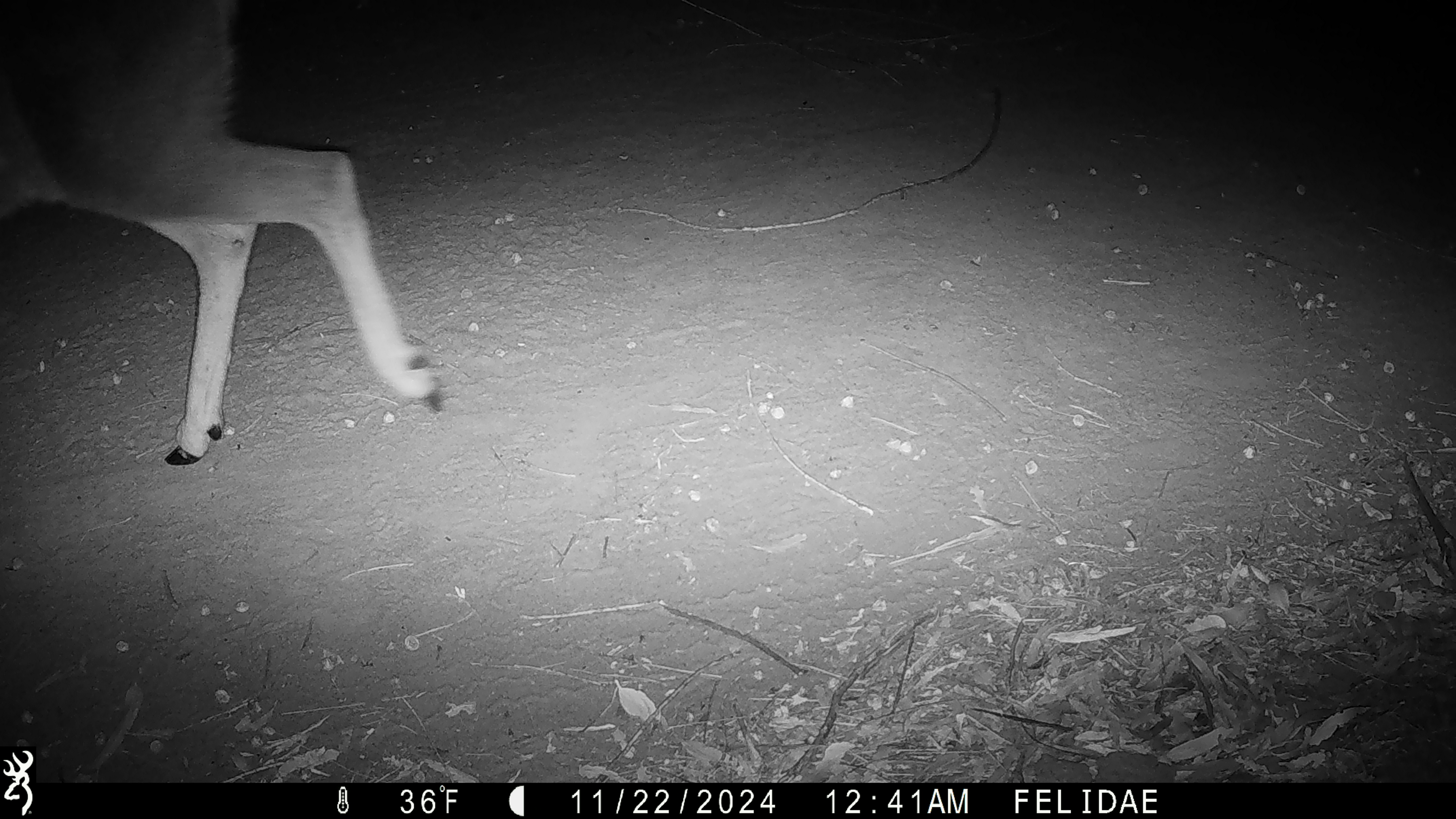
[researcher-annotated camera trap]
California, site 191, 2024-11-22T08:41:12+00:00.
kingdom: Animalia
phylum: Chordata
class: Mammalia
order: Artiodactyla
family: Cervidae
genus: Odocoileus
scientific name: Odocoileus hemionus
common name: mule deer